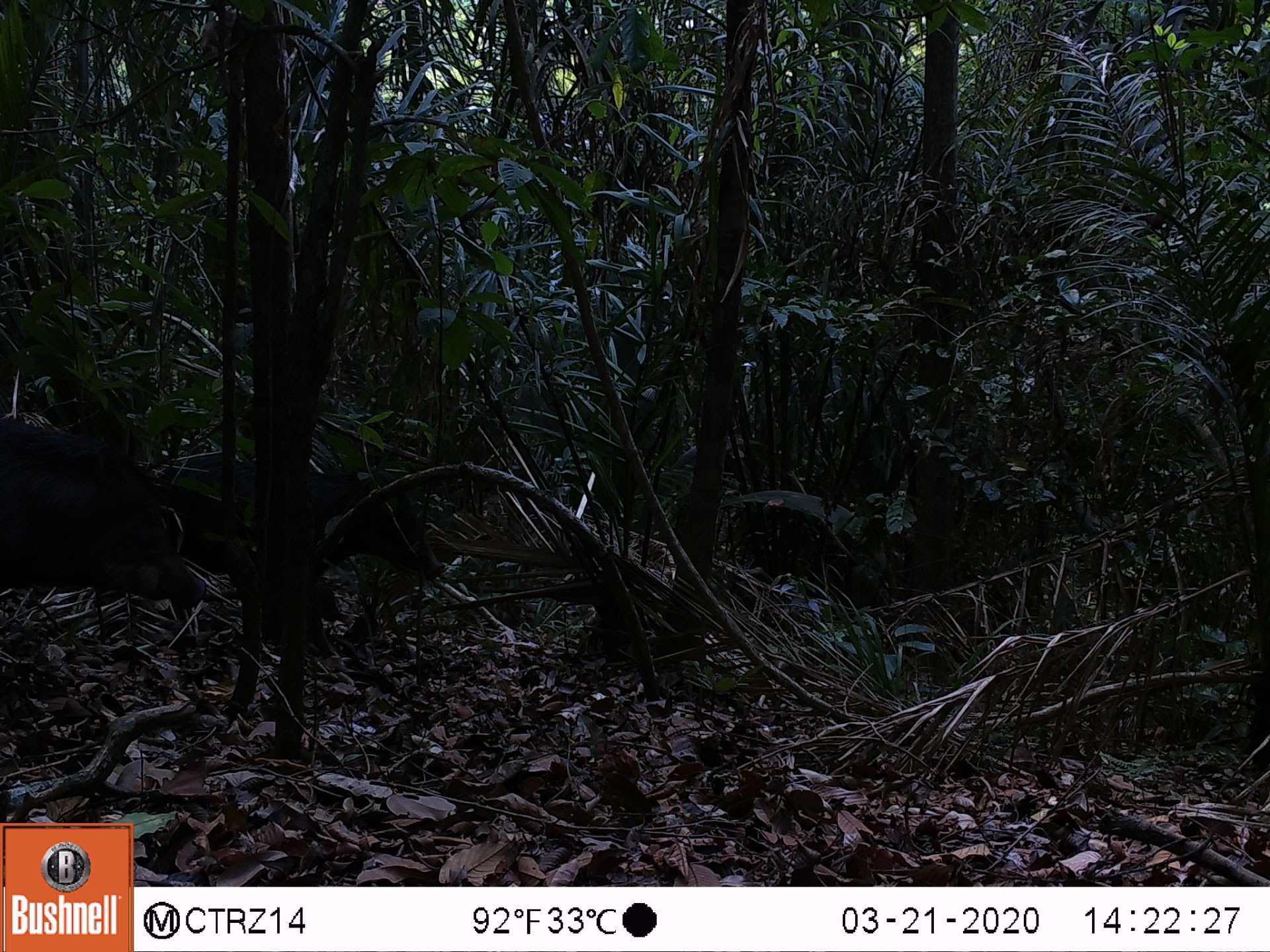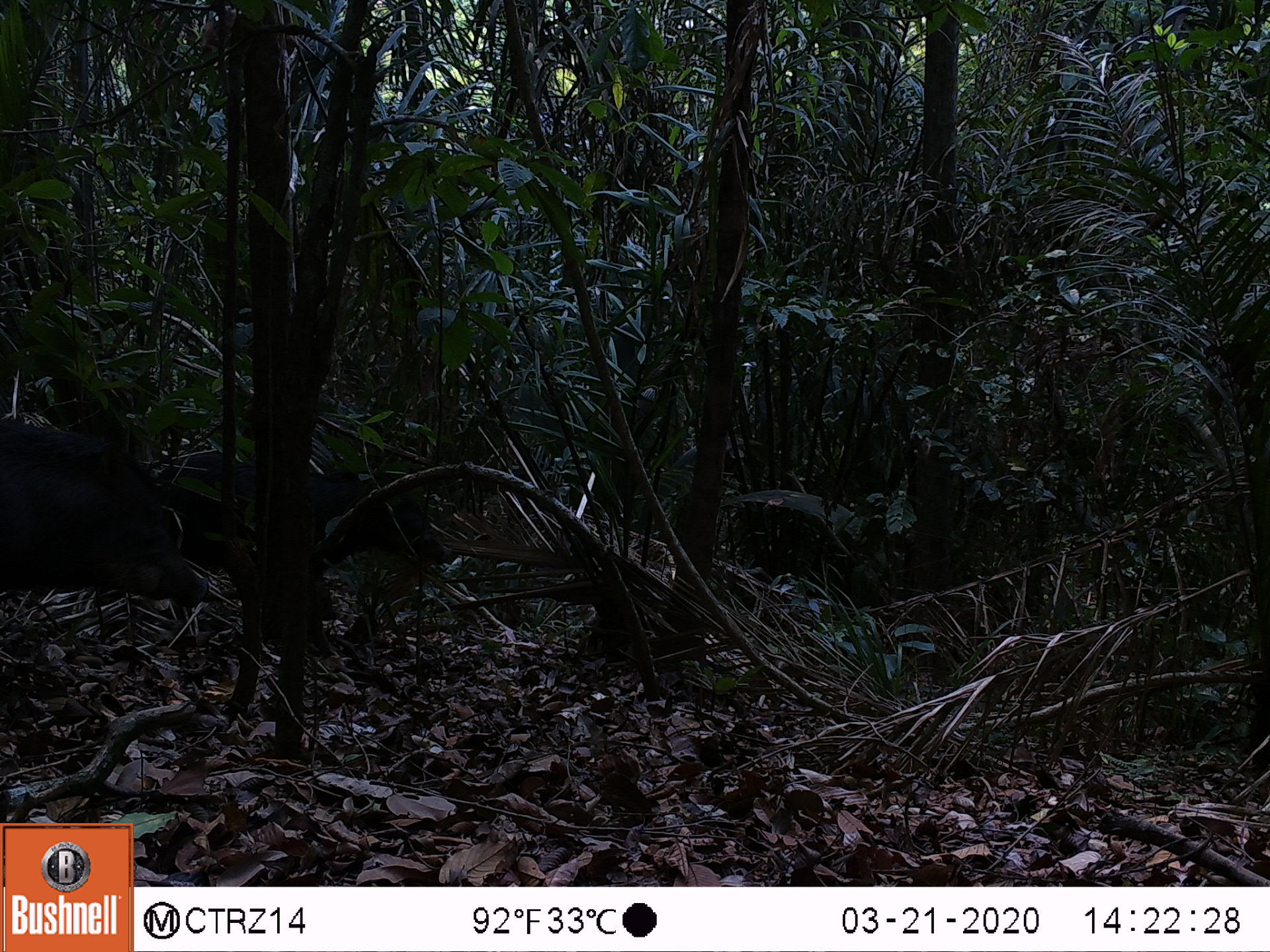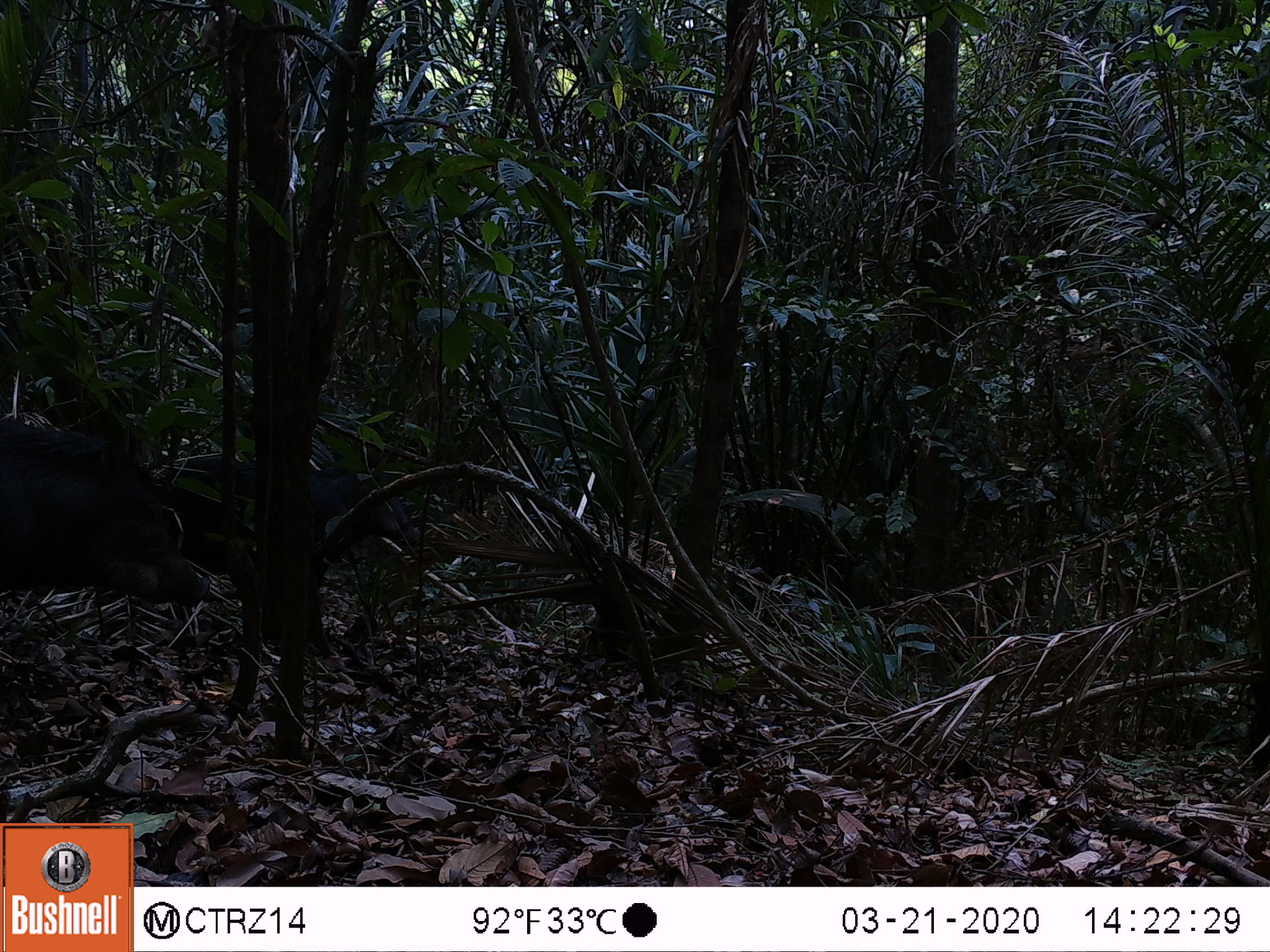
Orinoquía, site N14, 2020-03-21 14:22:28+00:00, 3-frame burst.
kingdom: Animalia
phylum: Chordata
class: Mammalia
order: Artiodactyla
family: Tayassuidae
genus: Tayassu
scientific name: Tayassu pecari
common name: white-lipped peccary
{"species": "white-lipped peccary (Tayassu pecari)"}